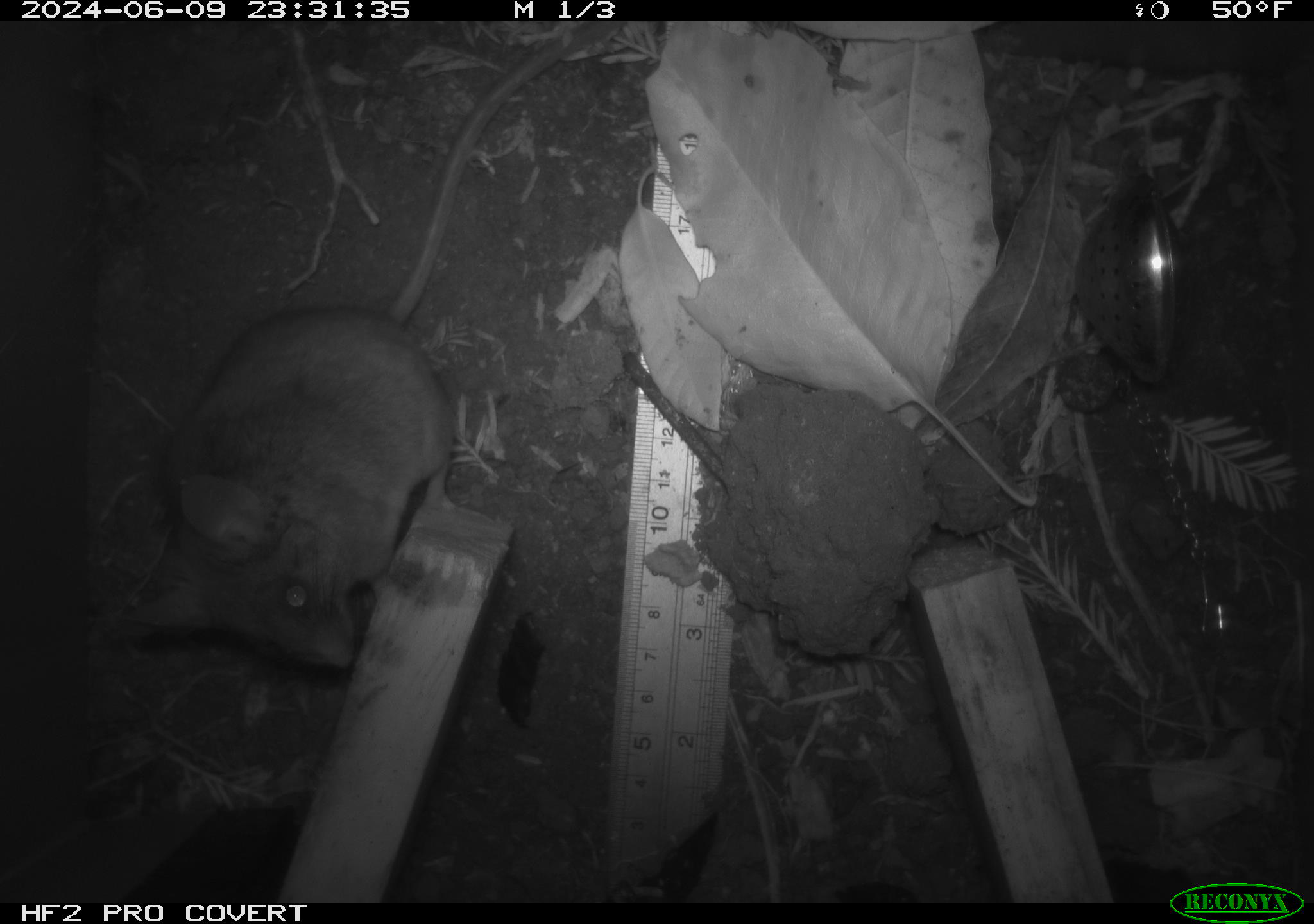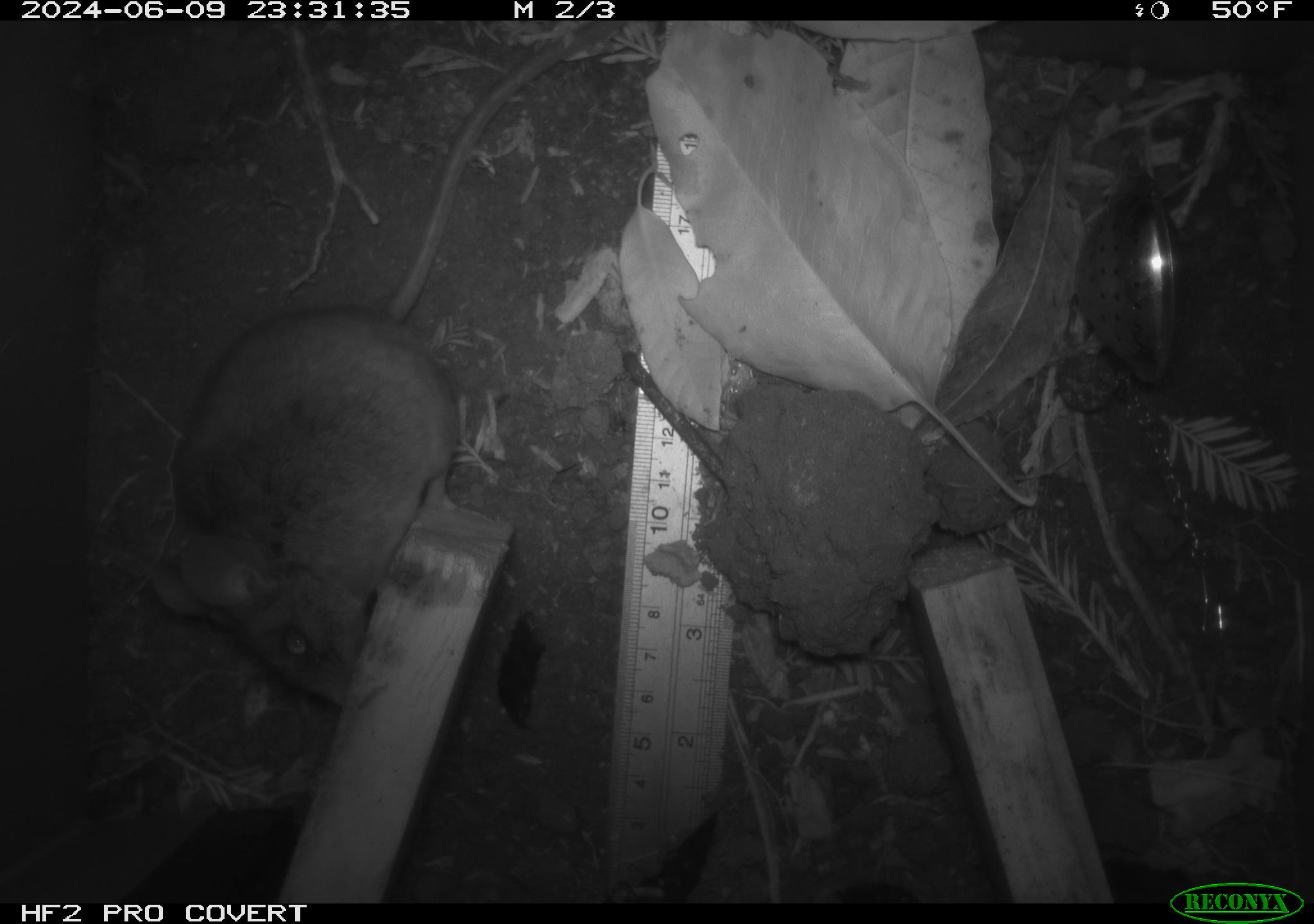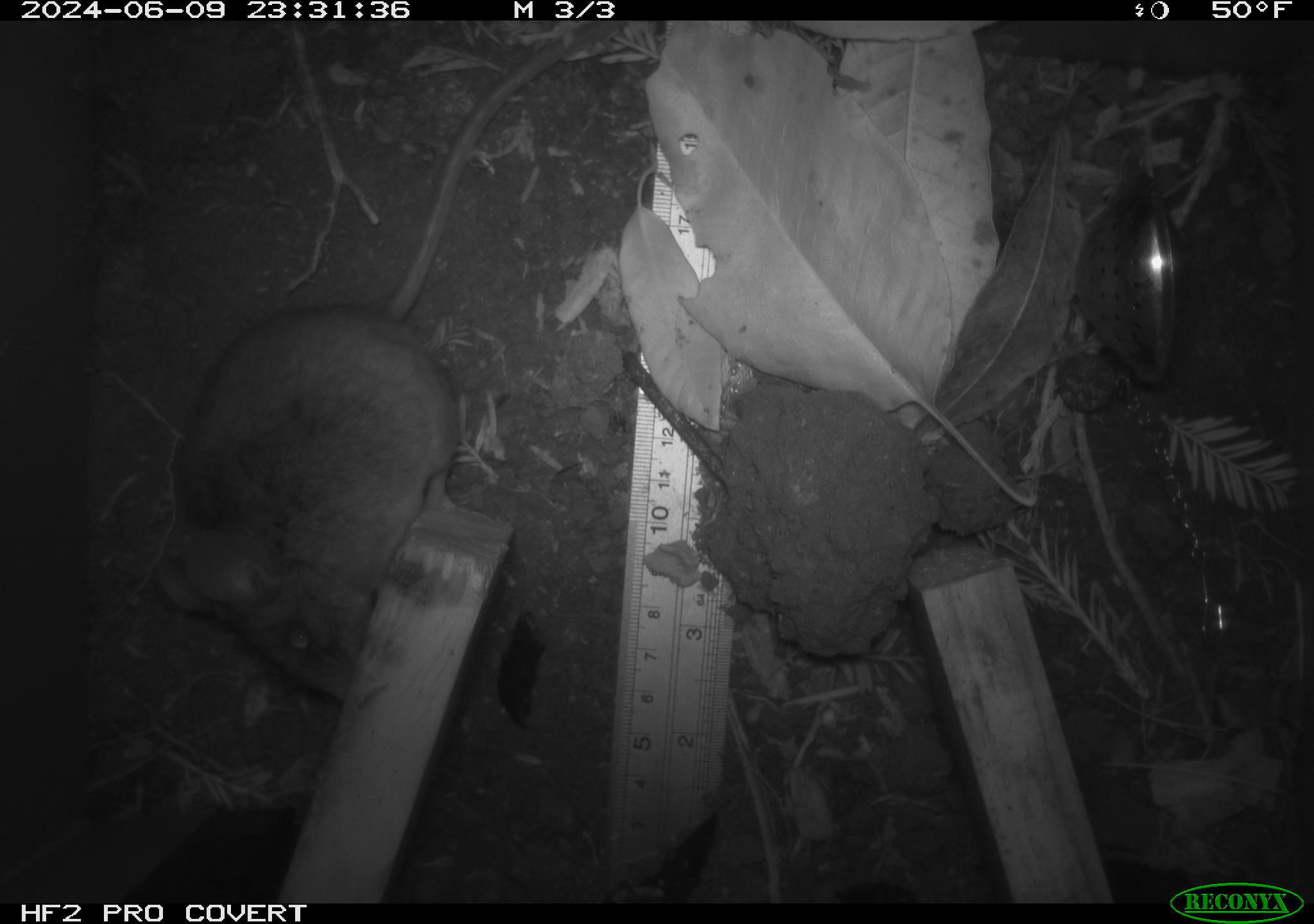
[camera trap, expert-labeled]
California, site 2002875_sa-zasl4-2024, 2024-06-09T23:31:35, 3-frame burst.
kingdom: Animalia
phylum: Chordata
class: Mammalia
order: Rodentia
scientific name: Rodentia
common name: rodent